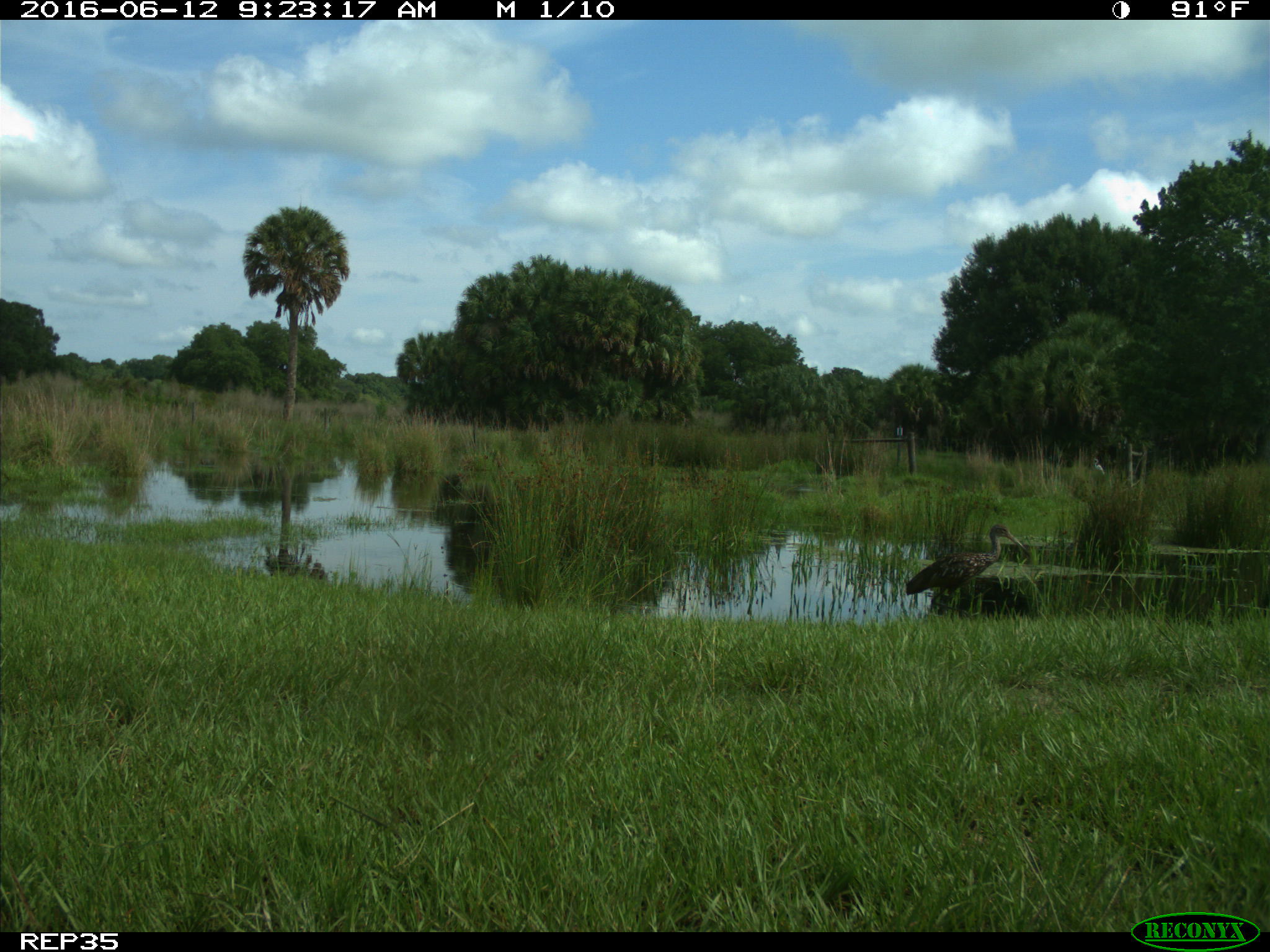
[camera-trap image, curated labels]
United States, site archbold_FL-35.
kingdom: Animalia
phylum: Chordata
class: Aves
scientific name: Aves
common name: birds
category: unidentified bird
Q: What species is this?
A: Unidentified bird (birds) (Aves).